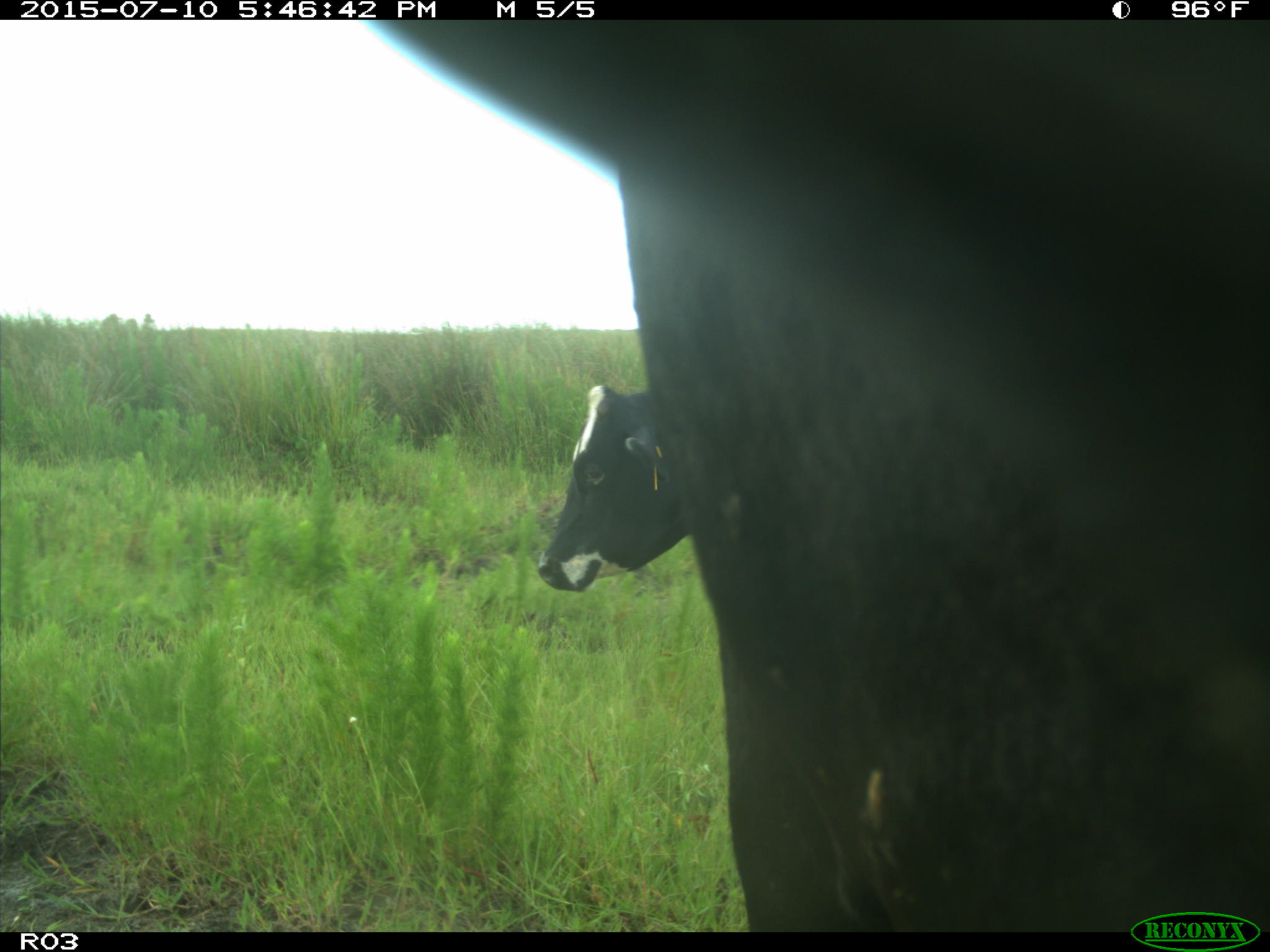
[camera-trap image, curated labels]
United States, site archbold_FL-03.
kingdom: Animalia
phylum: Chordata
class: Mammalia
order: Artiodactyla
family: Bovidae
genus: Bos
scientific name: Bos taurus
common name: domestic cow